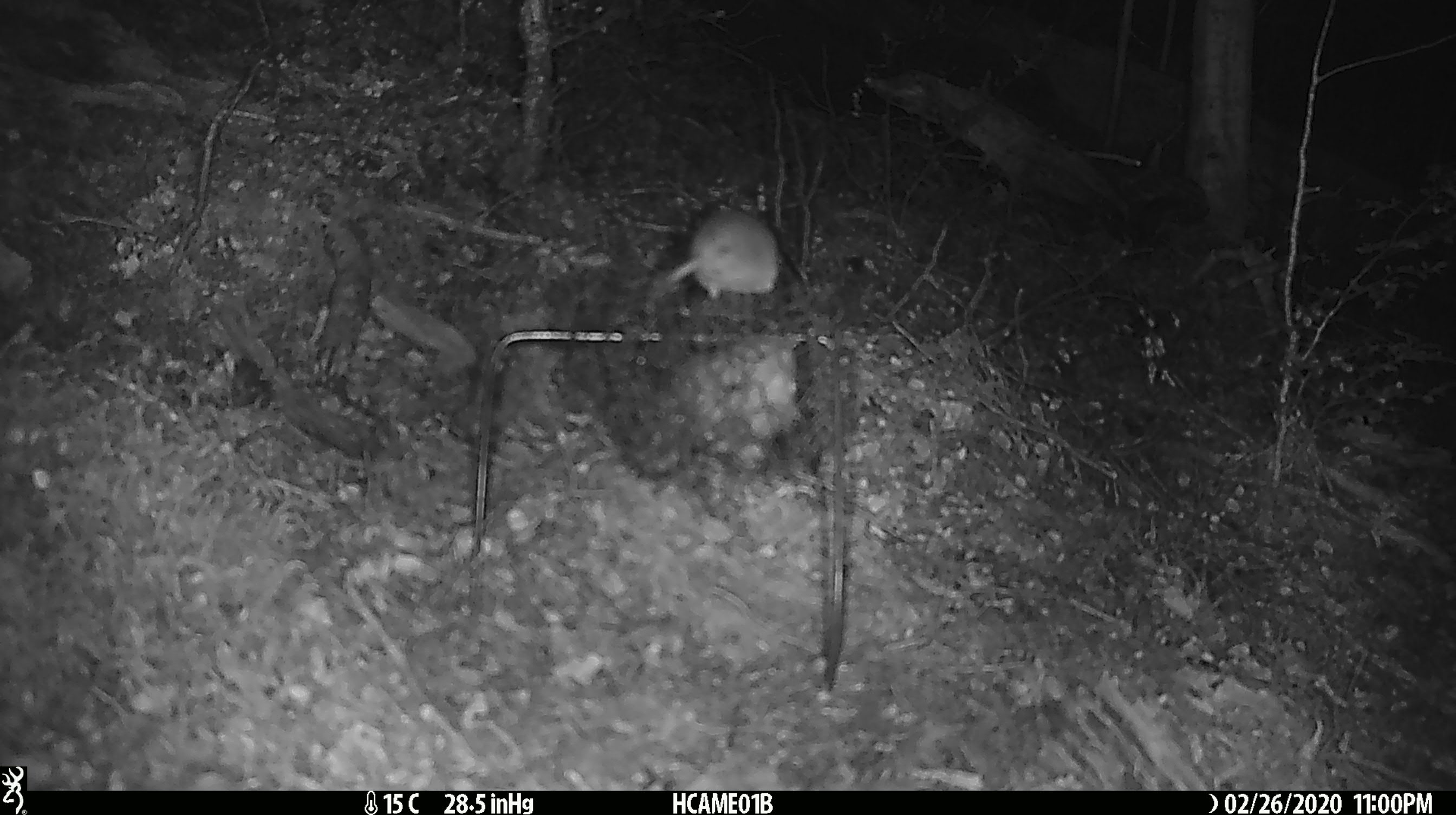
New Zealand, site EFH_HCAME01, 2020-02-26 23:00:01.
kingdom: Animalia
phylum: Chordata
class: Mammalia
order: Rodentia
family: Muridae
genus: Mus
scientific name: Mus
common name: mouse